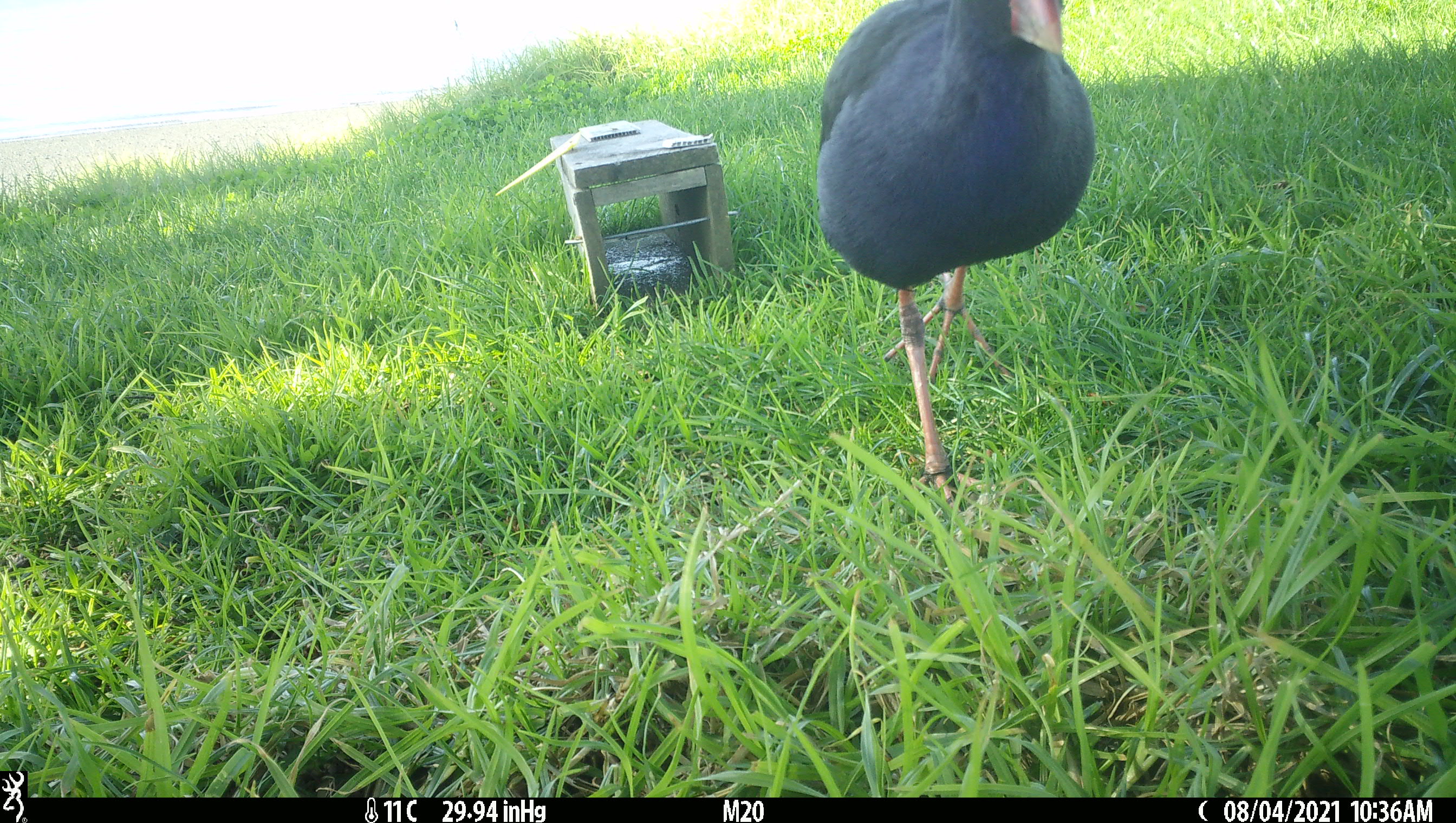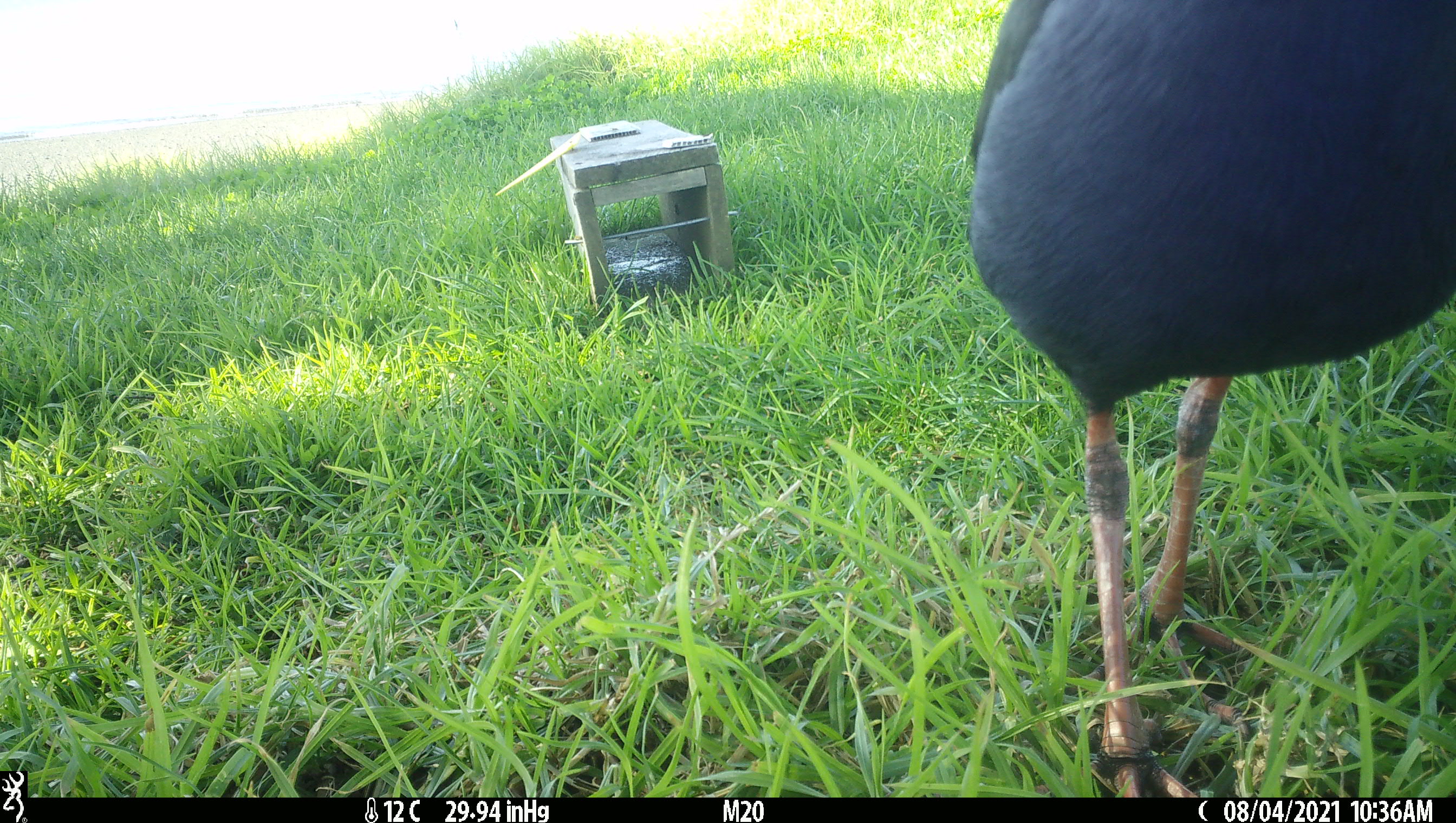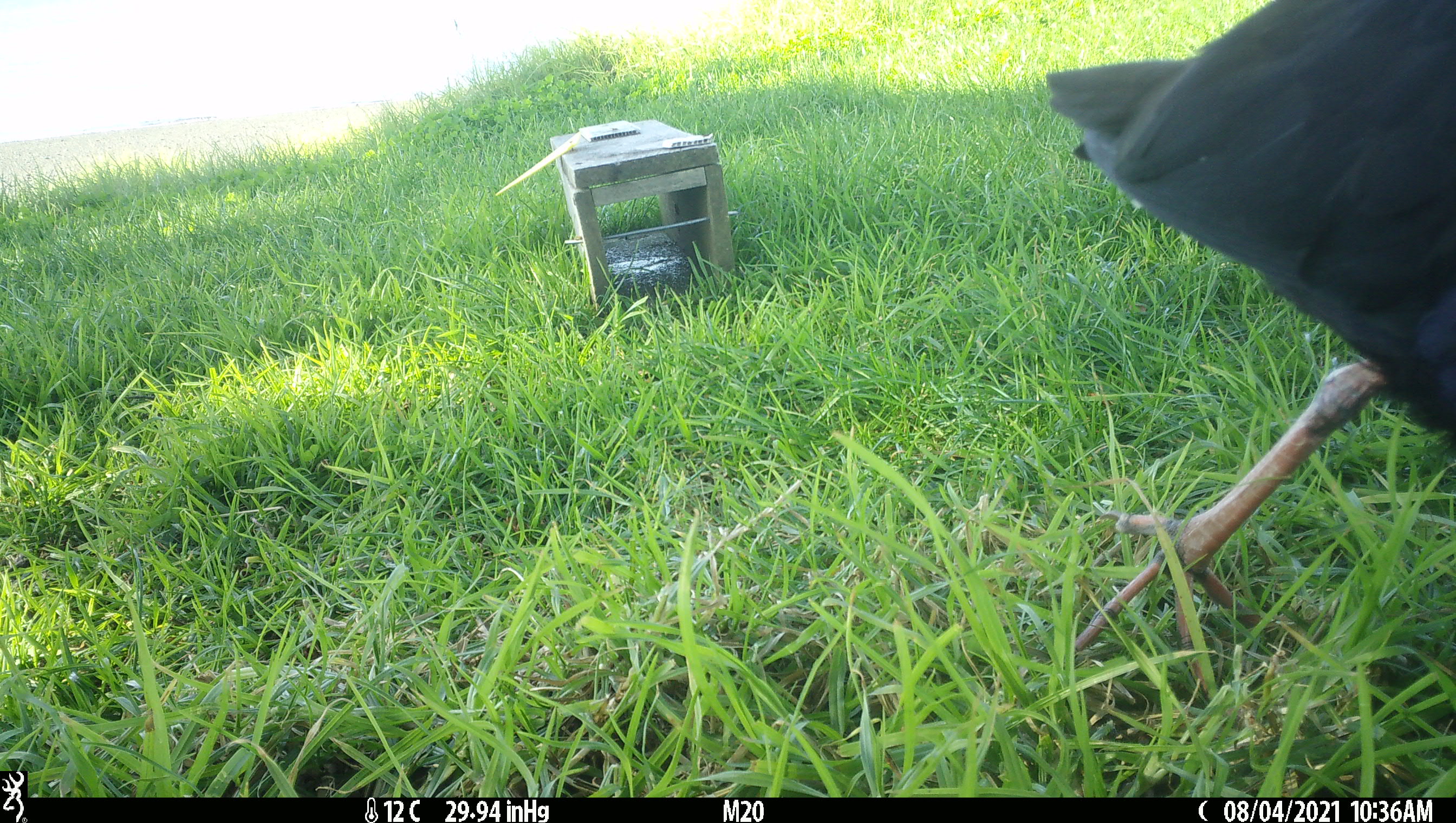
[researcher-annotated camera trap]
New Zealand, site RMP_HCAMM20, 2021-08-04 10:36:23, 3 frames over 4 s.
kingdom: Animalia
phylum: Chordata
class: Aves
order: Gruiformes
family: Rallidae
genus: Porphyrio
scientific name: Porphyrio melanotus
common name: australasian swamphen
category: pukeko